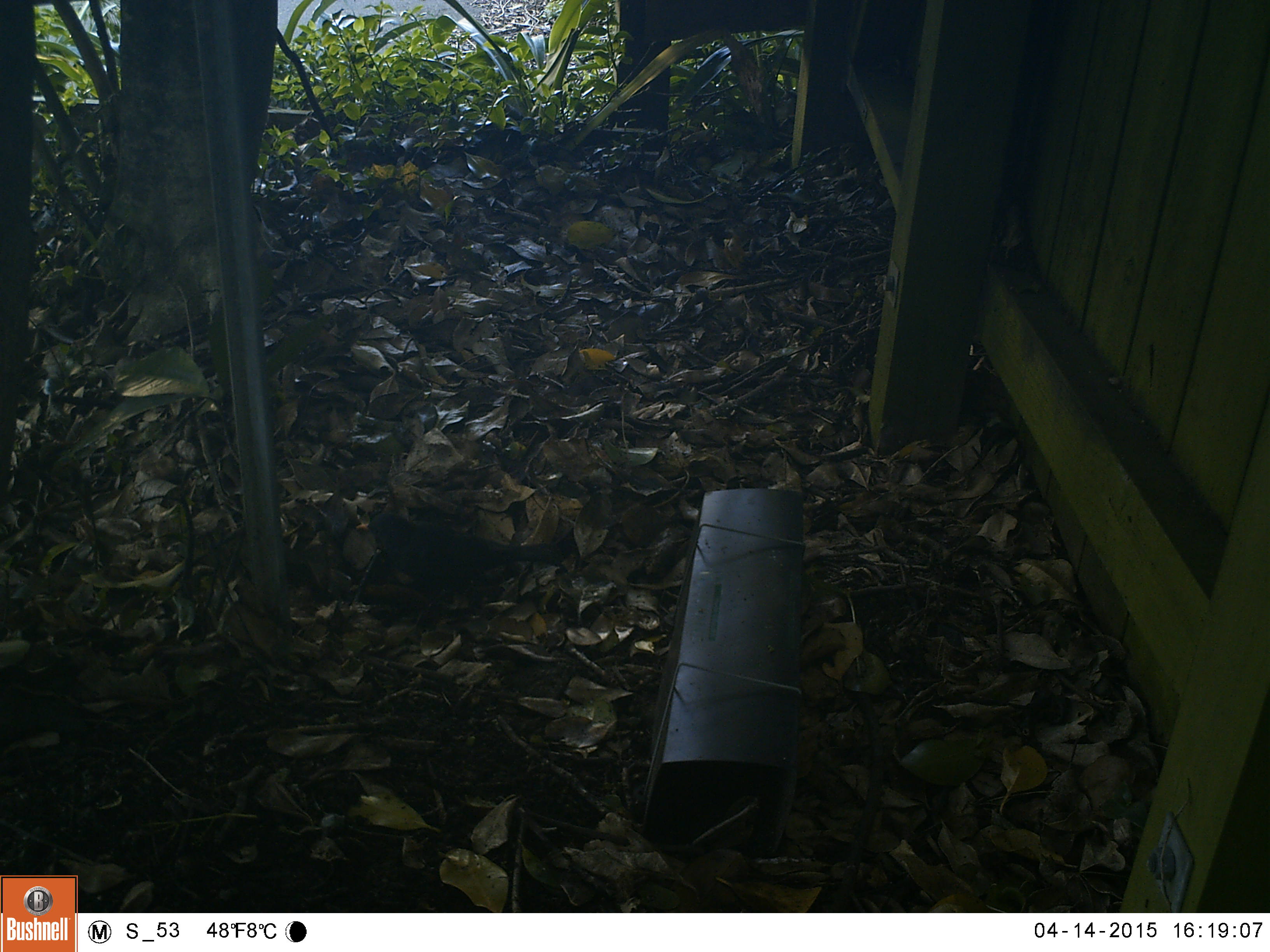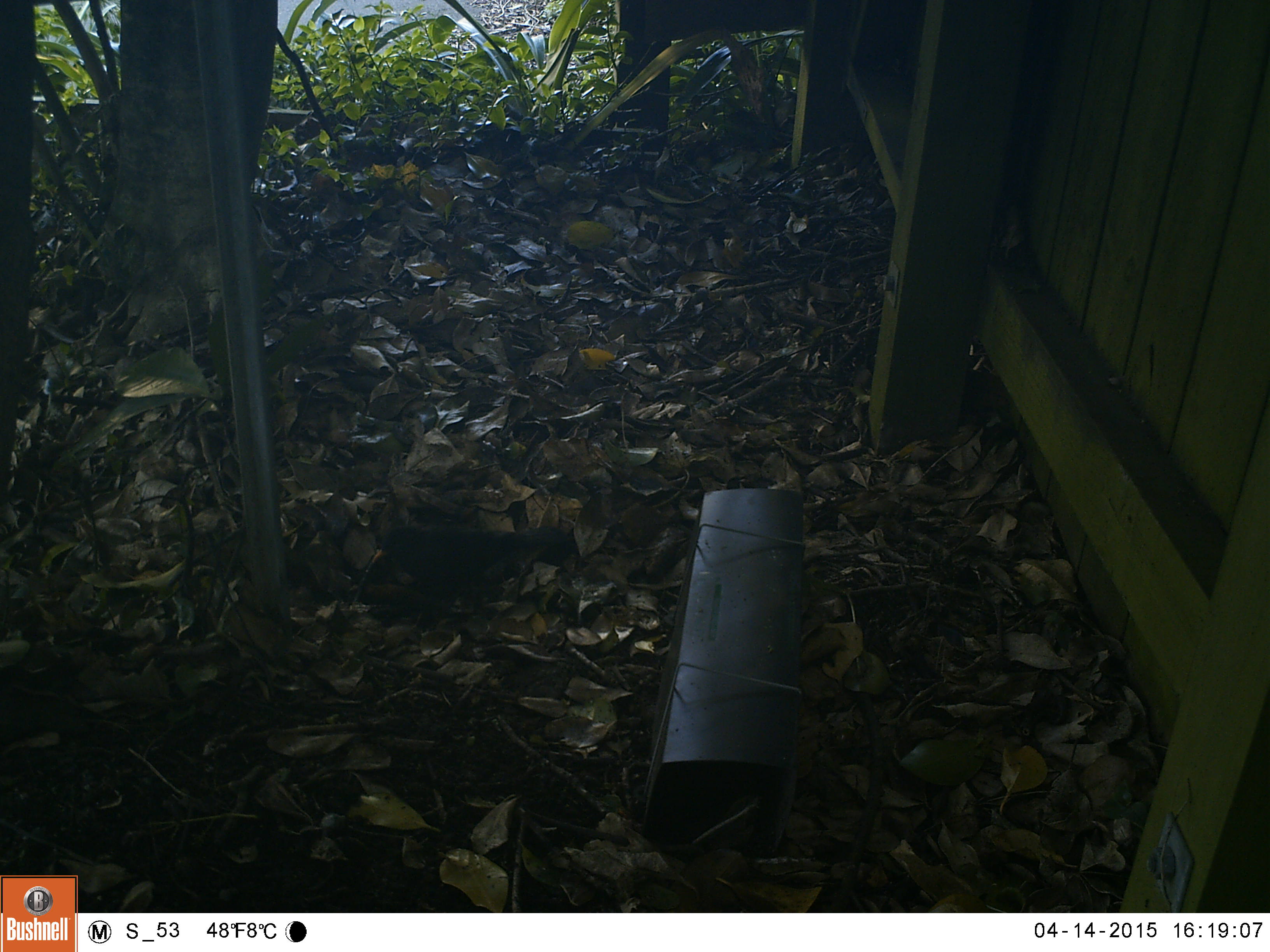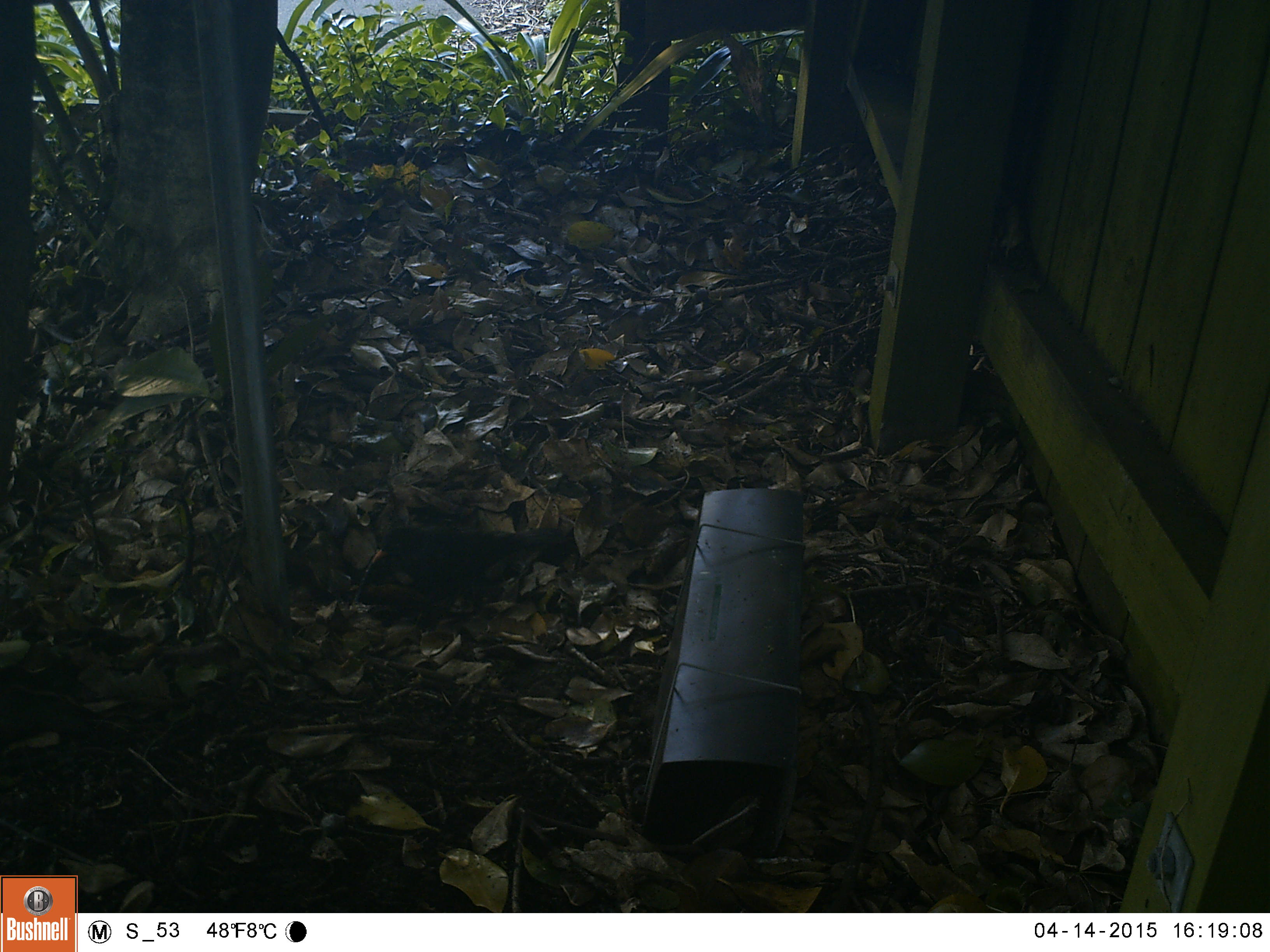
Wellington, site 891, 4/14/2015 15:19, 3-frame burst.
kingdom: Animalia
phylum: Chordata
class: Aves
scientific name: Aves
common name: bird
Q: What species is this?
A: Bird (Aves).